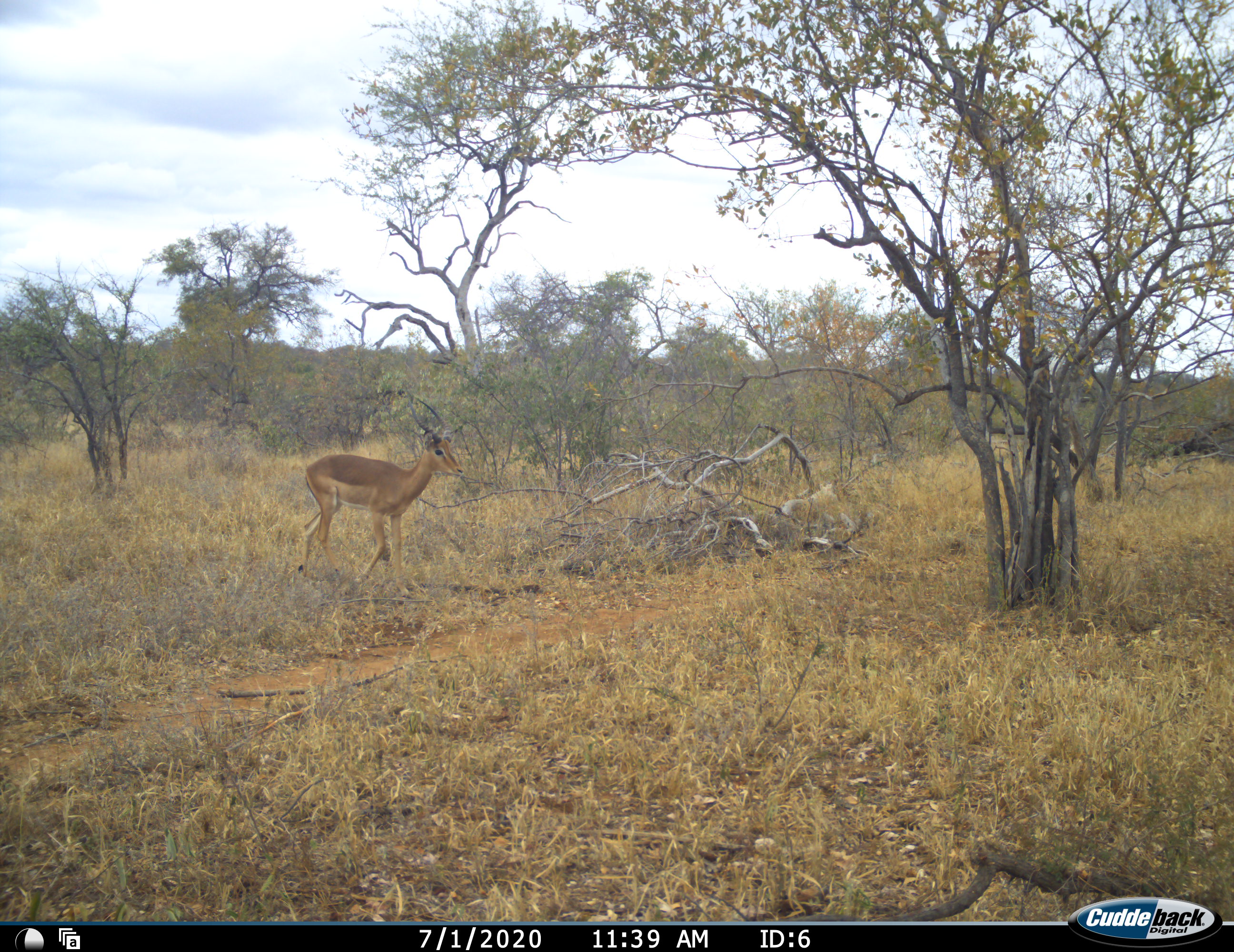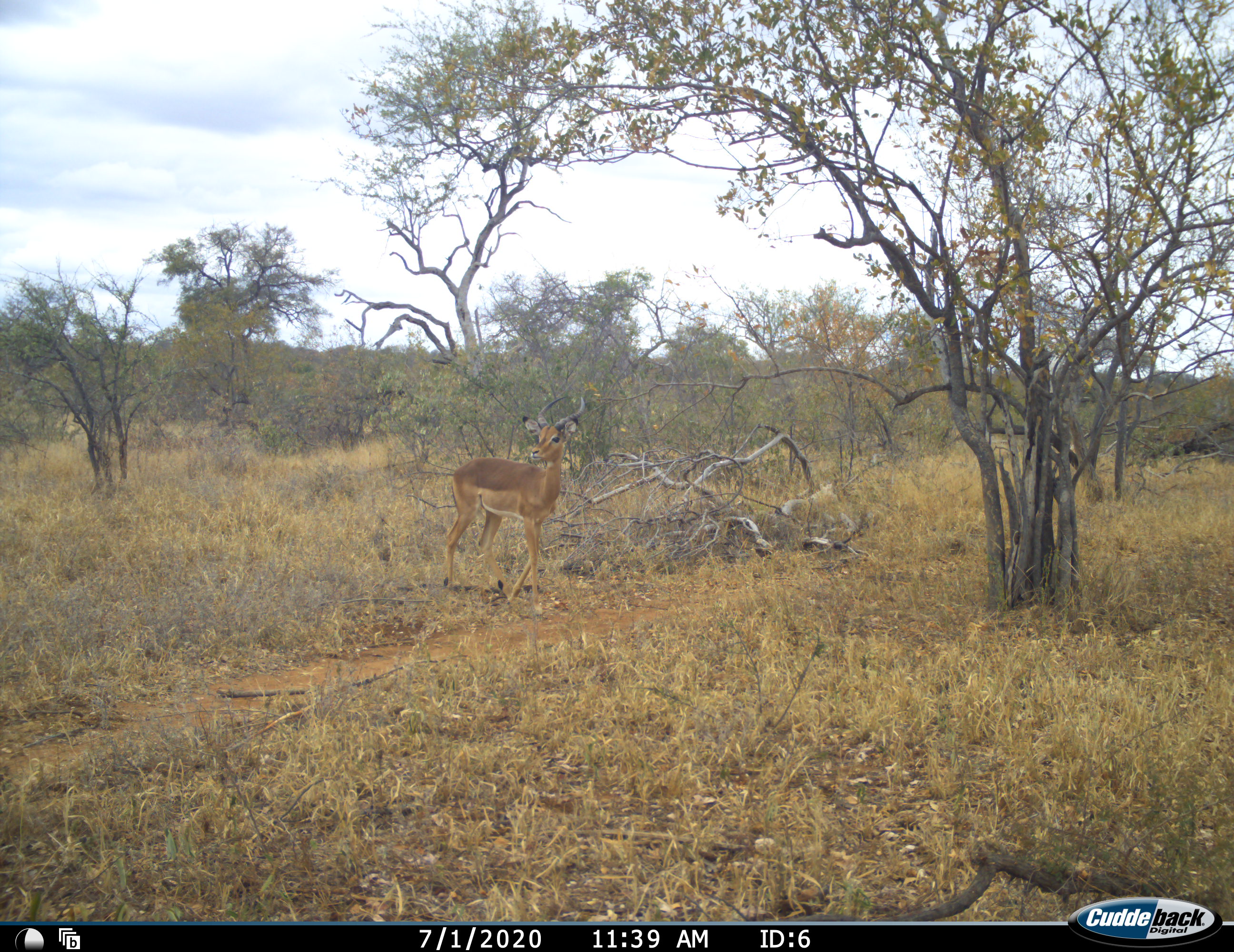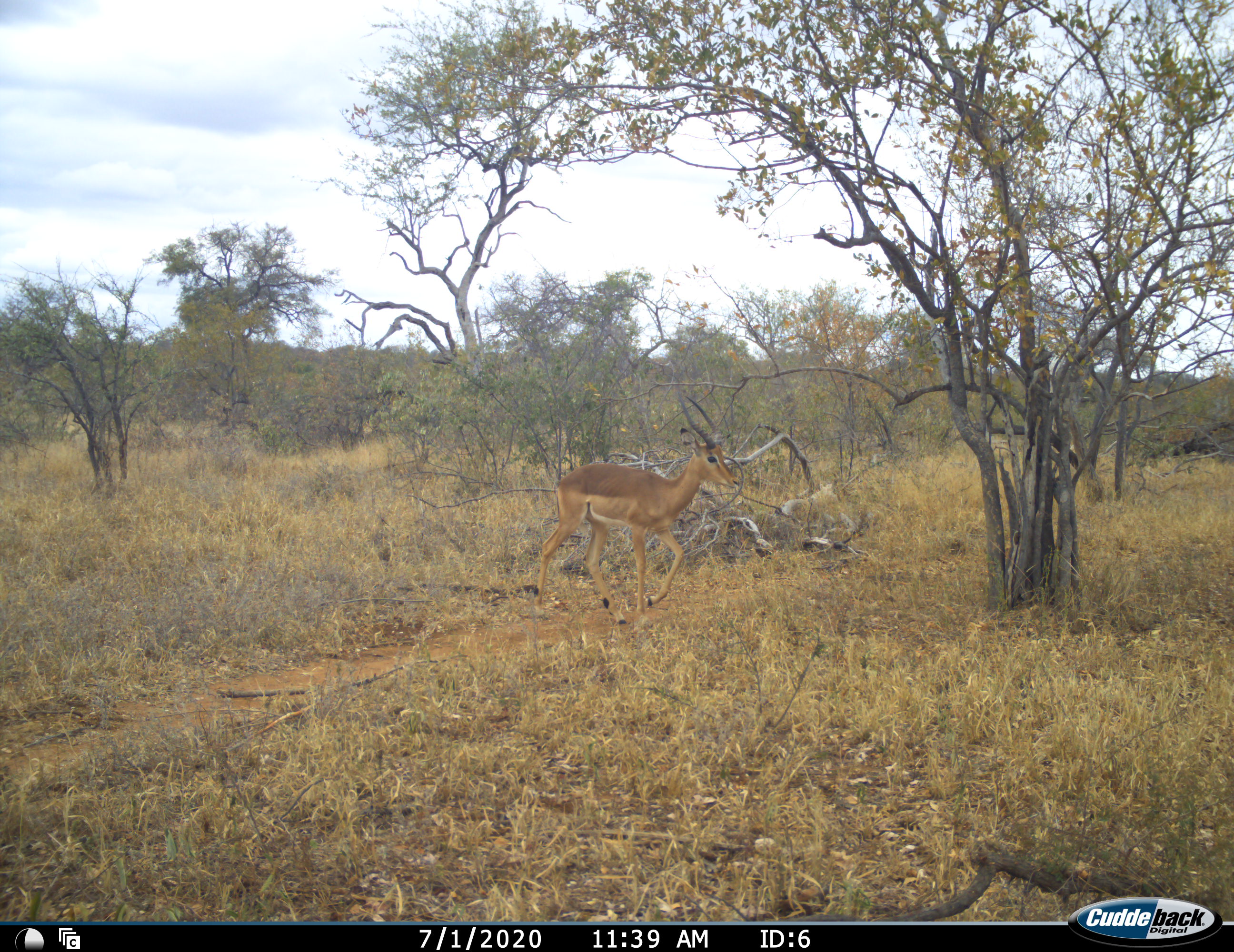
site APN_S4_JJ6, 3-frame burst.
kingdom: Animalia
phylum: Chordata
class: Mammalia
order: Artiodactyla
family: Bovidae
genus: Aepyceros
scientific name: Aepyceros melampus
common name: impala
Impala (Aepyceros melampus), count 1. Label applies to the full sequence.